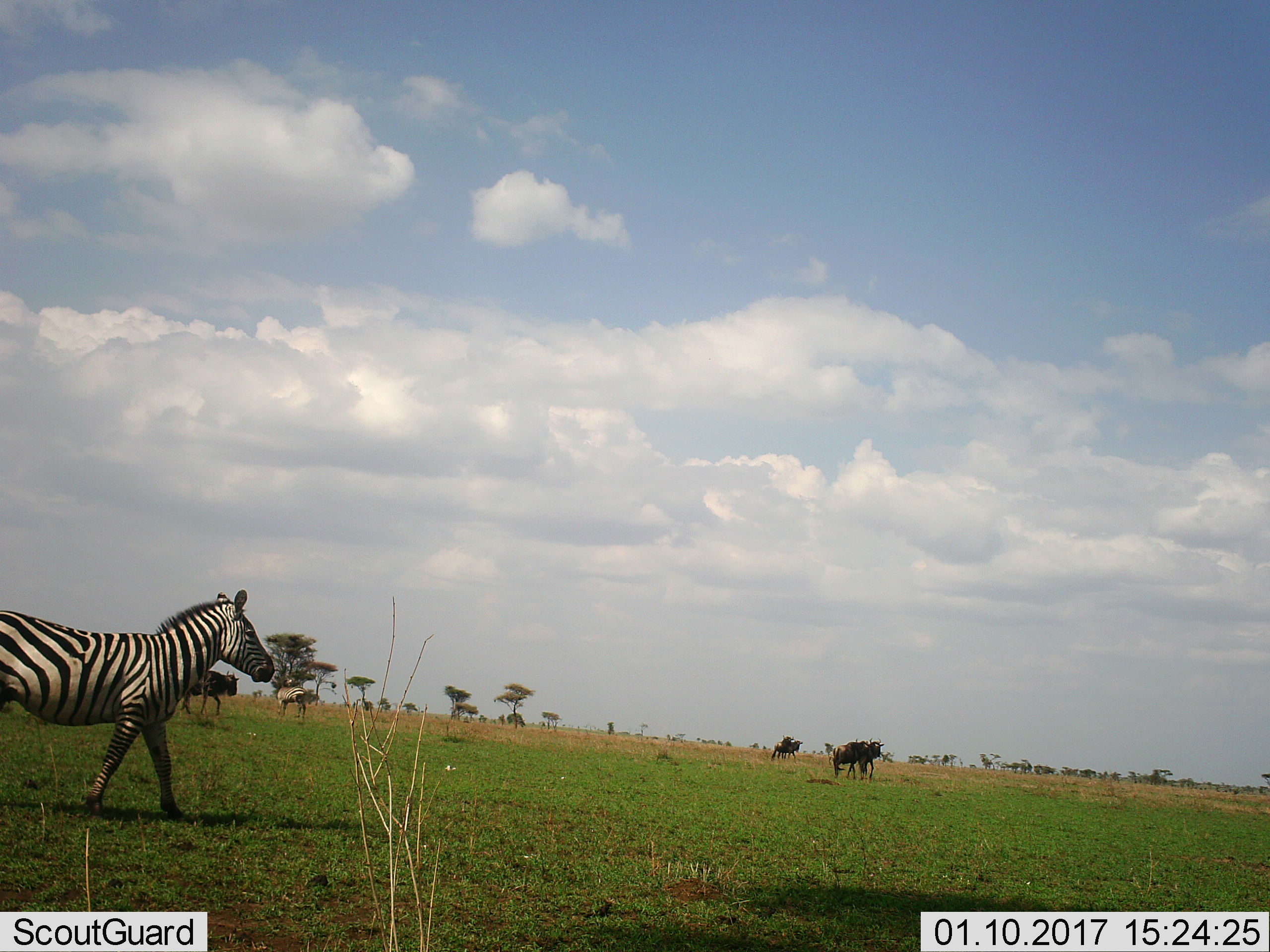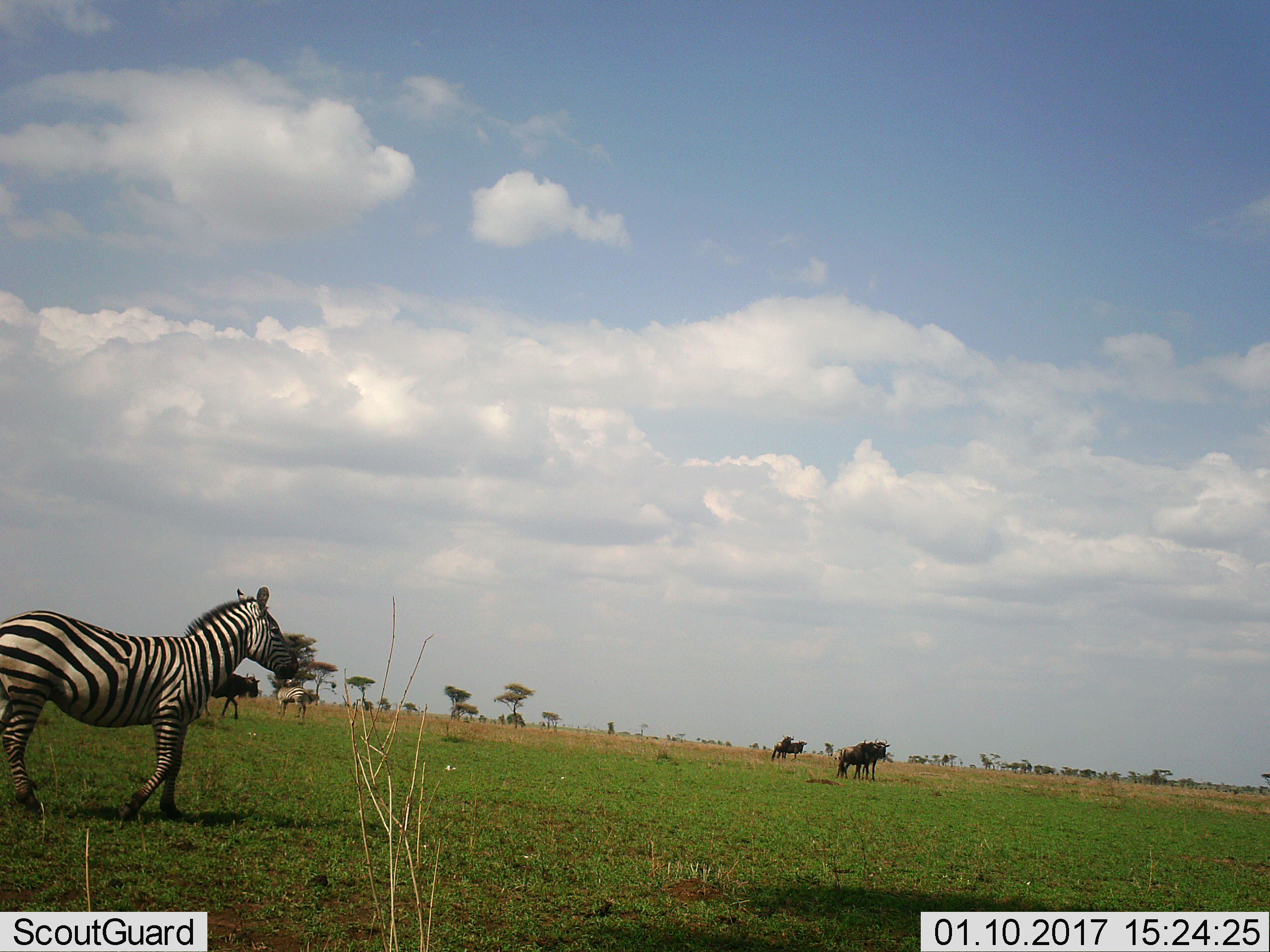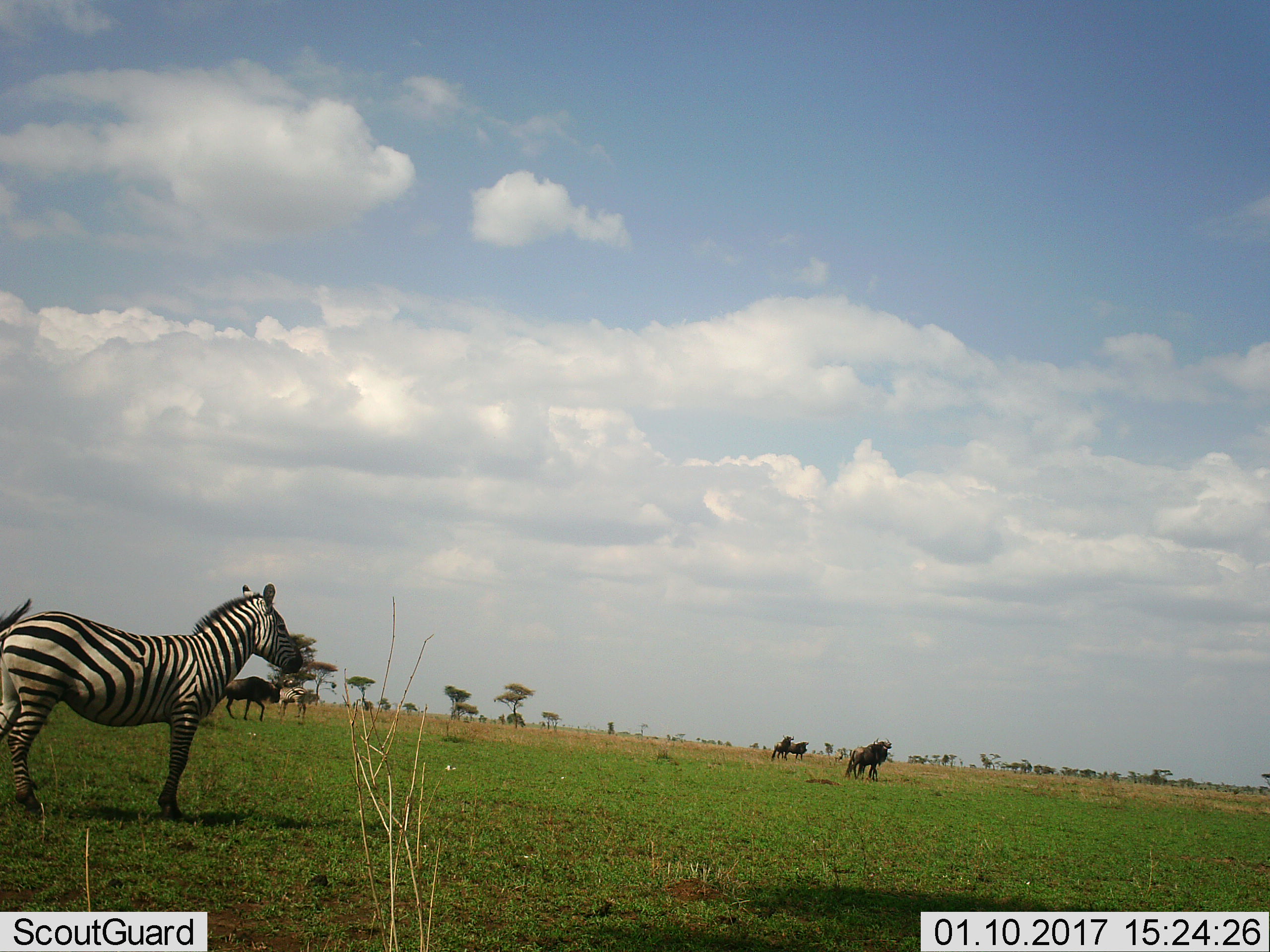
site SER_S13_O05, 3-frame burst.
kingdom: Animalia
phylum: Chordata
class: Mammalia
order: Artiodactyla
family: Bovidae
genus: Connochaetes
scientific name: Connochaetes taurinus taurinus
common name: blue wildebeest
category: wildebeestblue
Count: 4.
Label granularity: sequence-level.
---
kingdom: Animalia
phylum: Chordata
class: Mammalia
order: Perissodactyla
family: Equidae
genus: Equus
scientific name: Equus quagga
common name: plains zebra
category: zebraplains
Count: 2.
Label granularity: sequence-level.